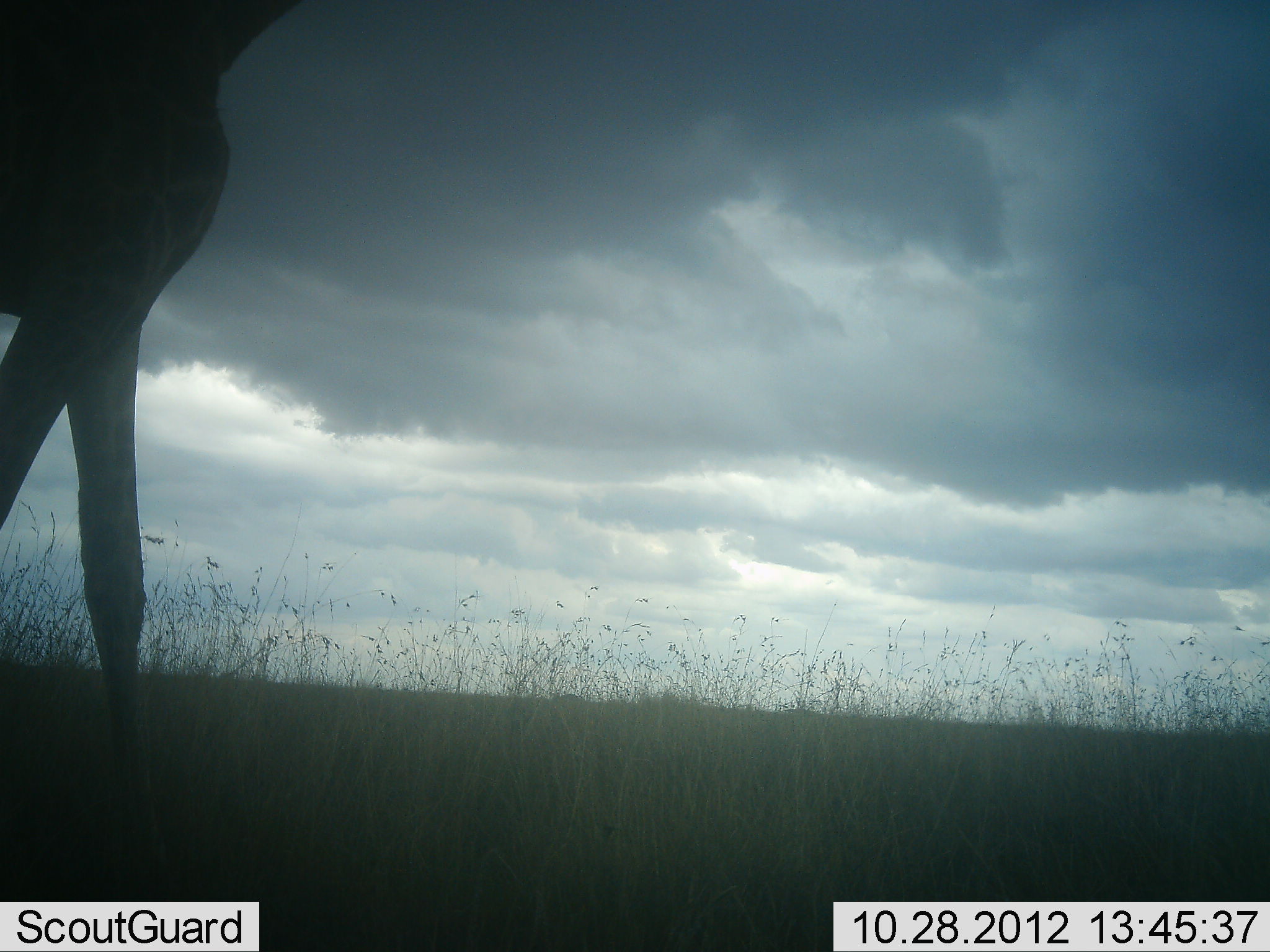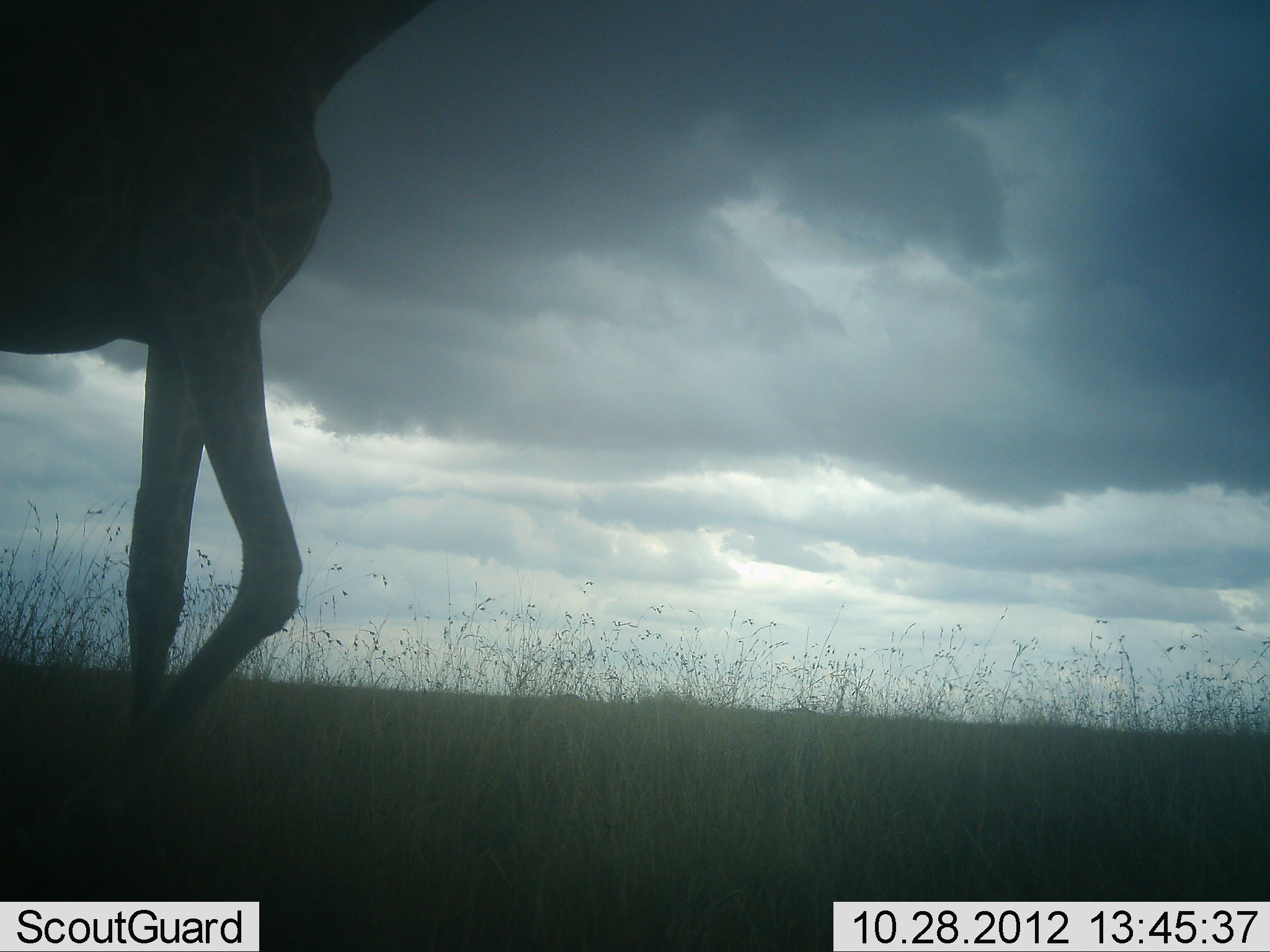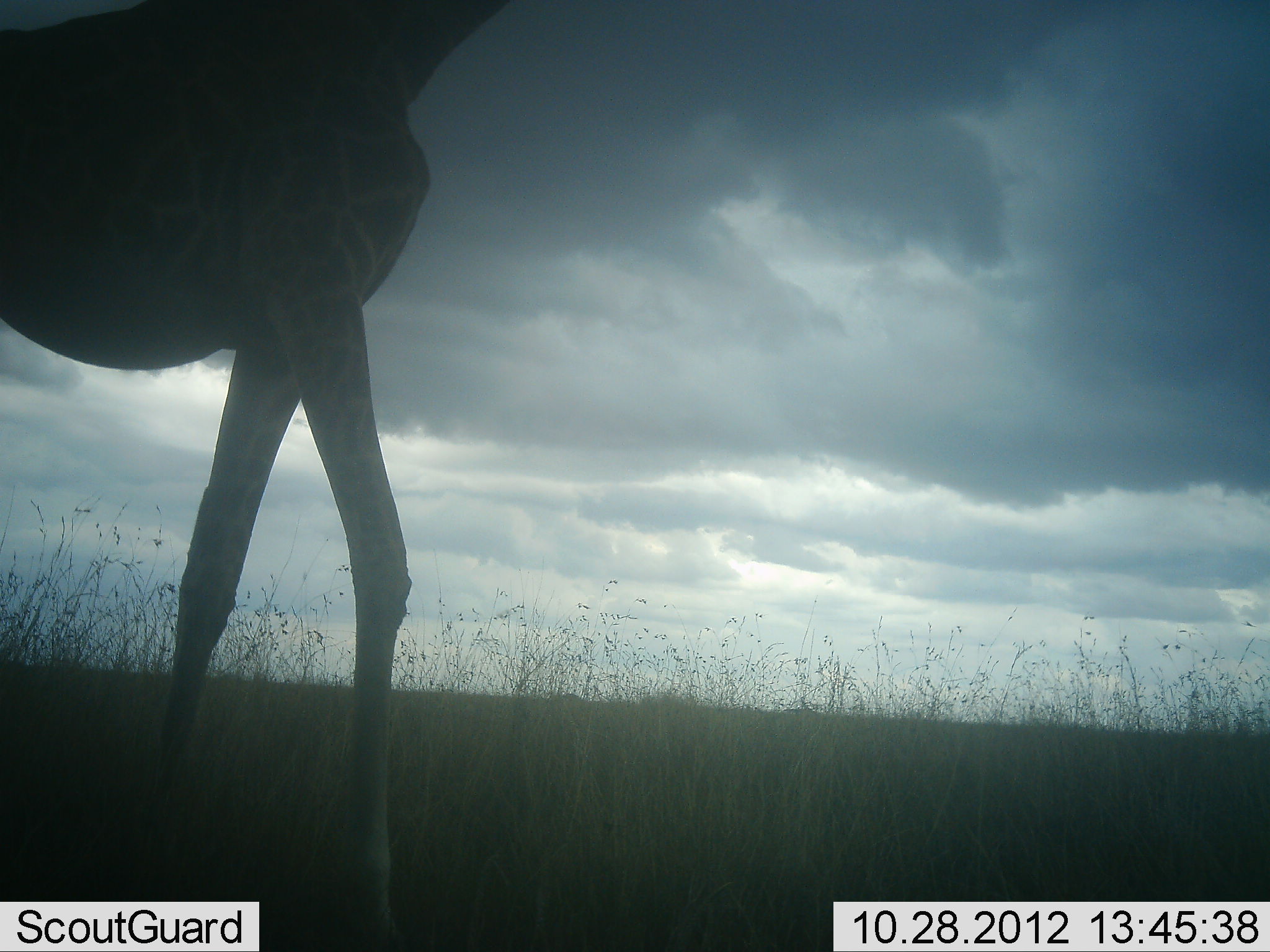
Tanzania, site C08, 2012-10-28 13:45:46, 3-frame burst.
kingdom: Animalia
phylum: Chordata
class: Mammalia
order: Artiodactyla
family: Giraffidae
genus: Giraffa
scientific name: Giraffa camelopardalis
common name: giraffe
Giraffe (Giraffa camelopardalis), count 1. Behavior (volunteer vote fractions): standing 20%, resting 0%, moving 90%, interacting 0%. Young present (vote fraction): 0%. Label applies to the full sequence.